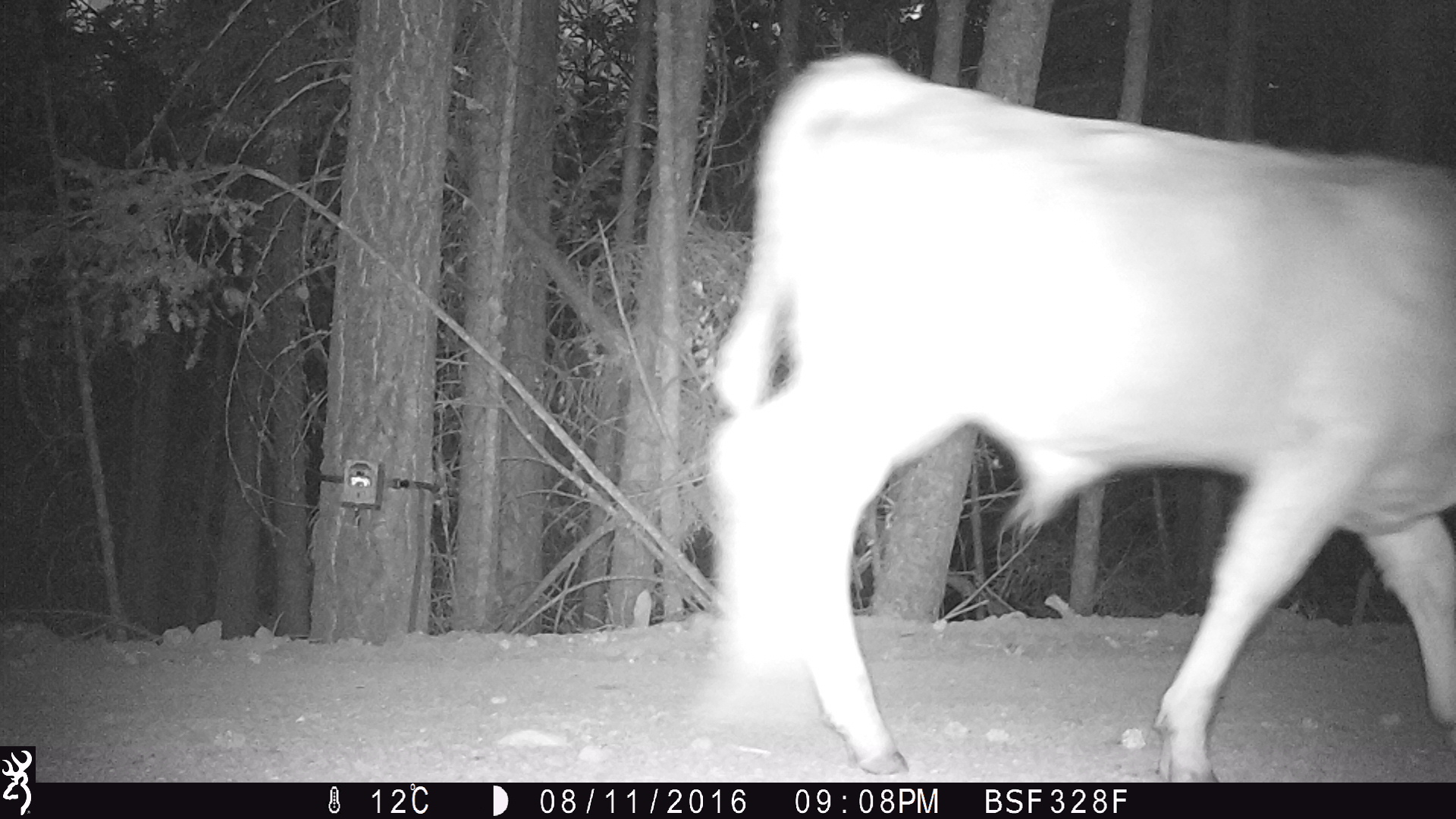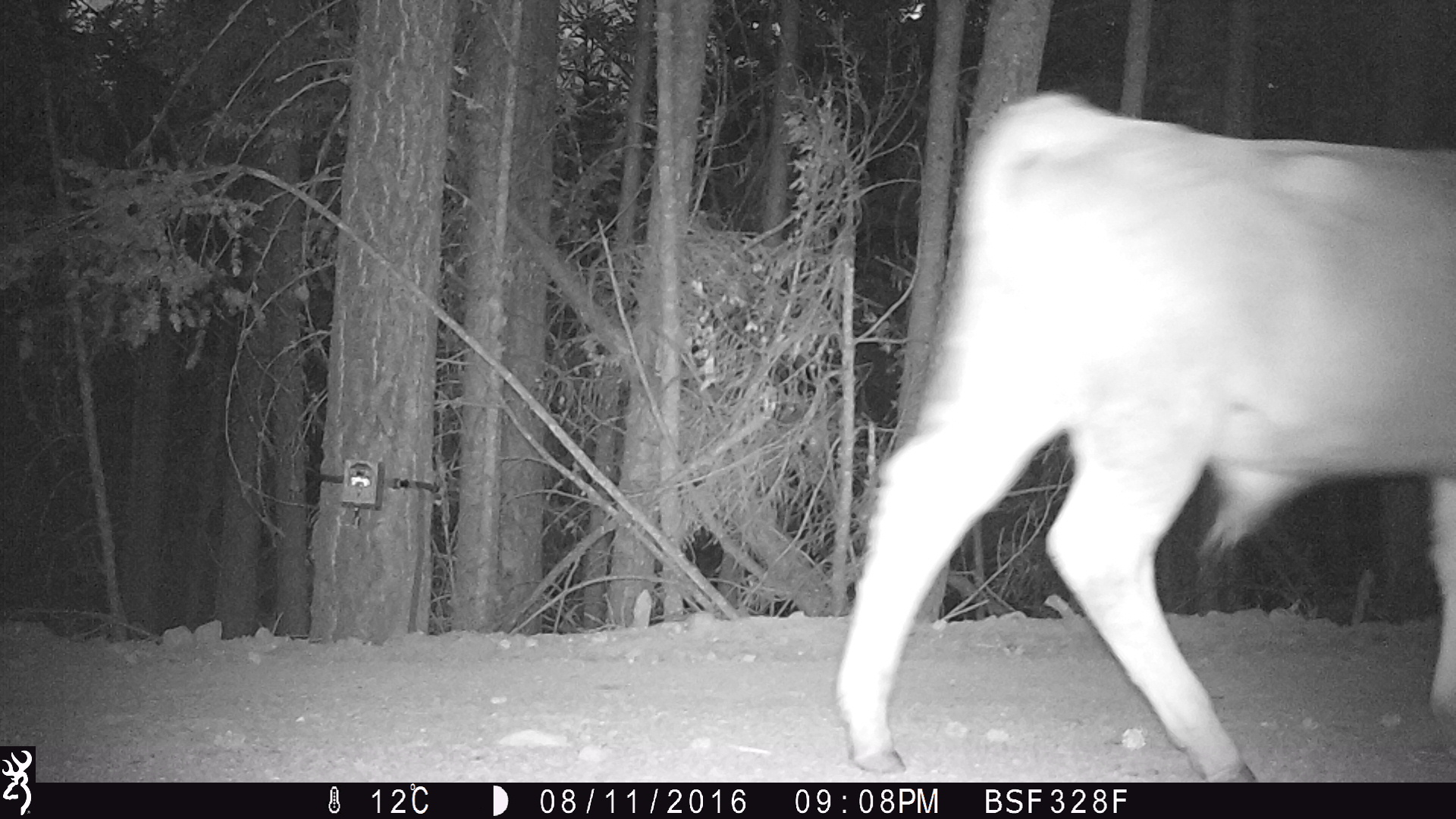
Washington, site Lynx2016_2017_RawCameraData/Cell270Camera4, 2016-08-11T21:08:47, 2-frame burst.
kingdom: Animalia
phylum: Chordata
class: Mammalia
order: Artiodactyla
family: Bovidae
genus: Bos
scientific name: Bos taurus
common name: domestic cattle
Domestic cattle (Bos taurus). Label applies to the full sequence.